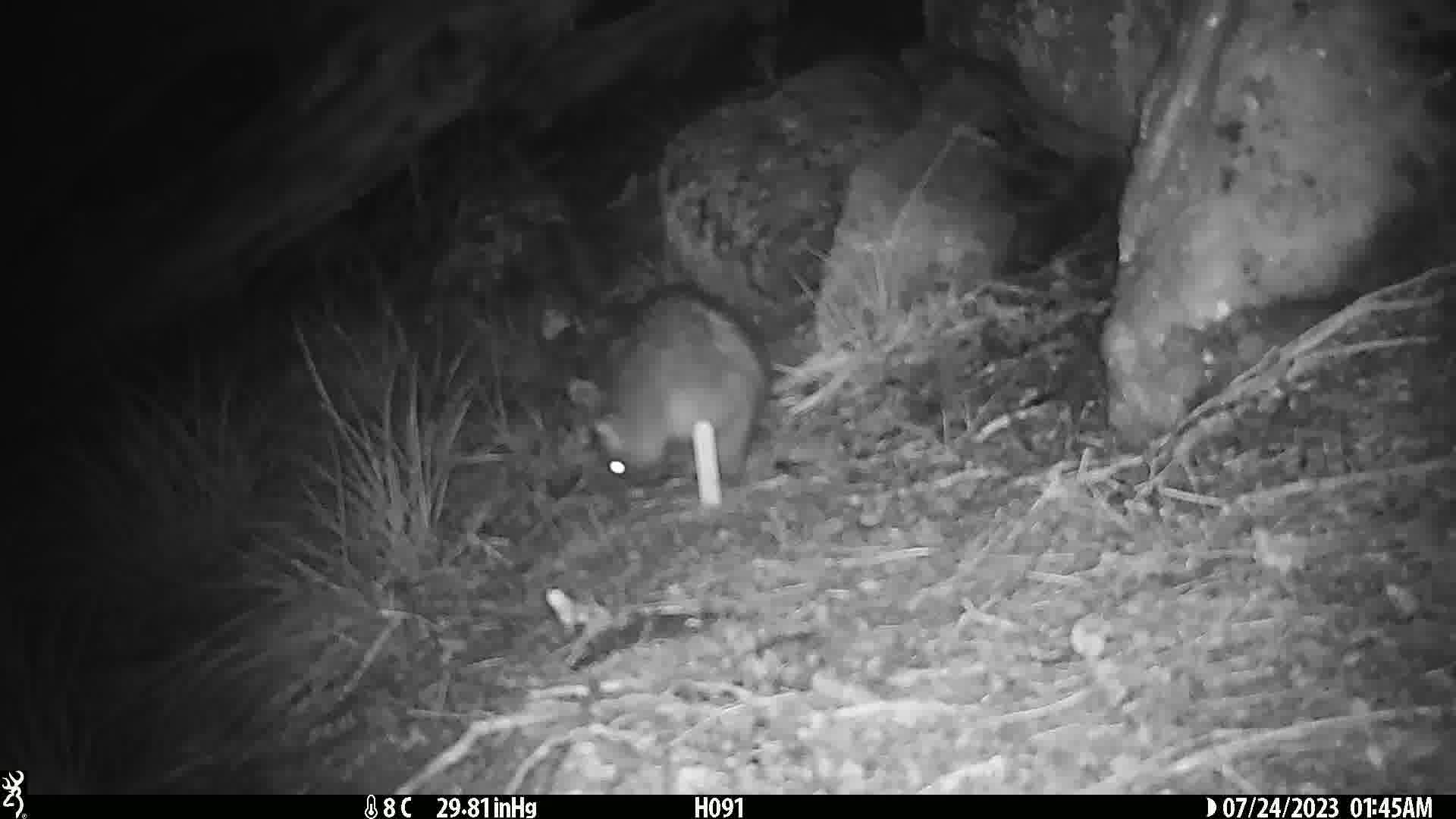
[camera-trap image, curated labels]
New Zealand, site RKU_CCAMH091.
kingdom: Animalia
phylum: Chordata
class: Mammalia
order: Diprotodontia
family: Phalangeridae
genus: Trichosurus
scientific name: Trichosurus vulpecula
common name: common brushtail possum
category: possum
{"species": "possum (common brushtail possum) (Trichosurus vulpecula)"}